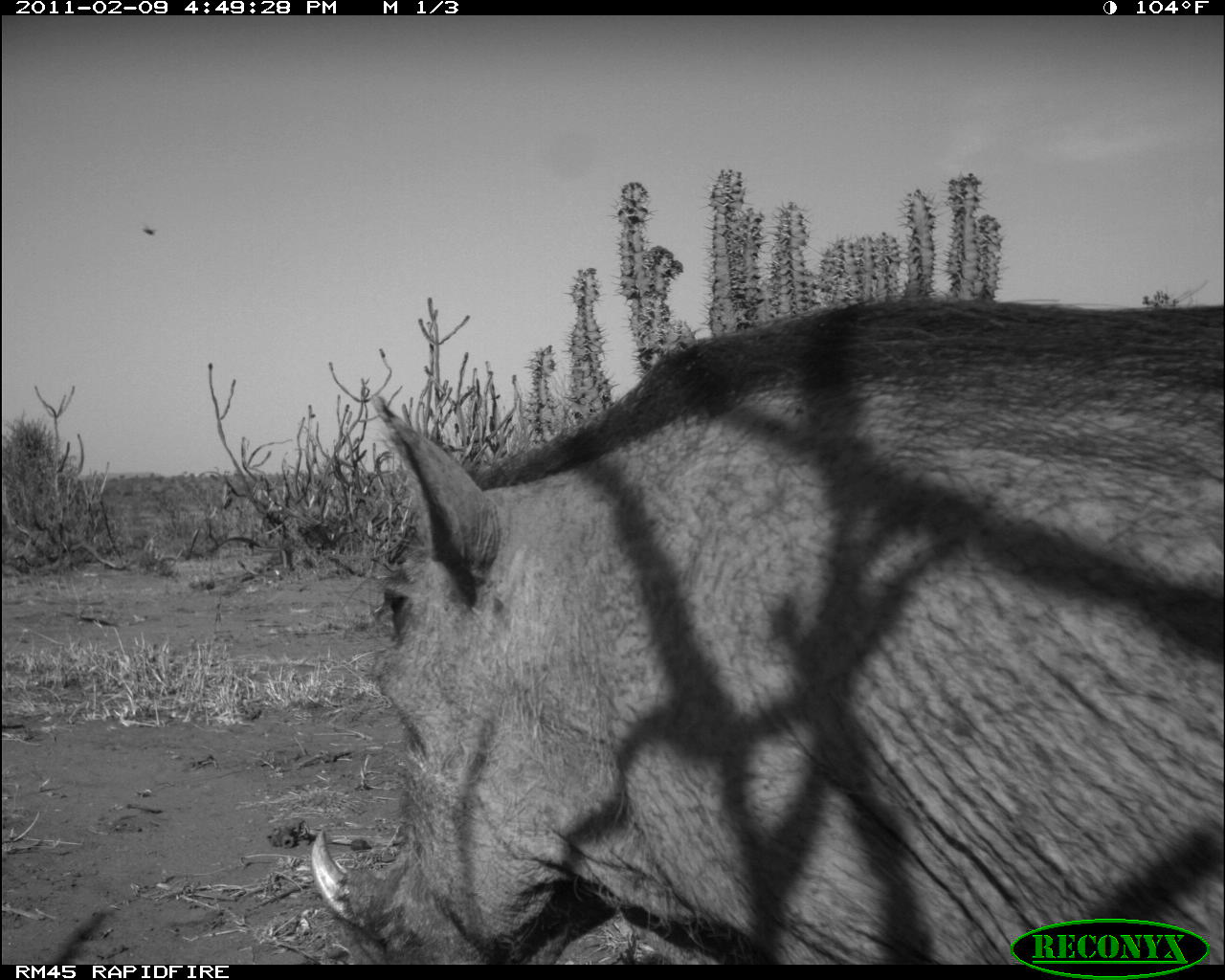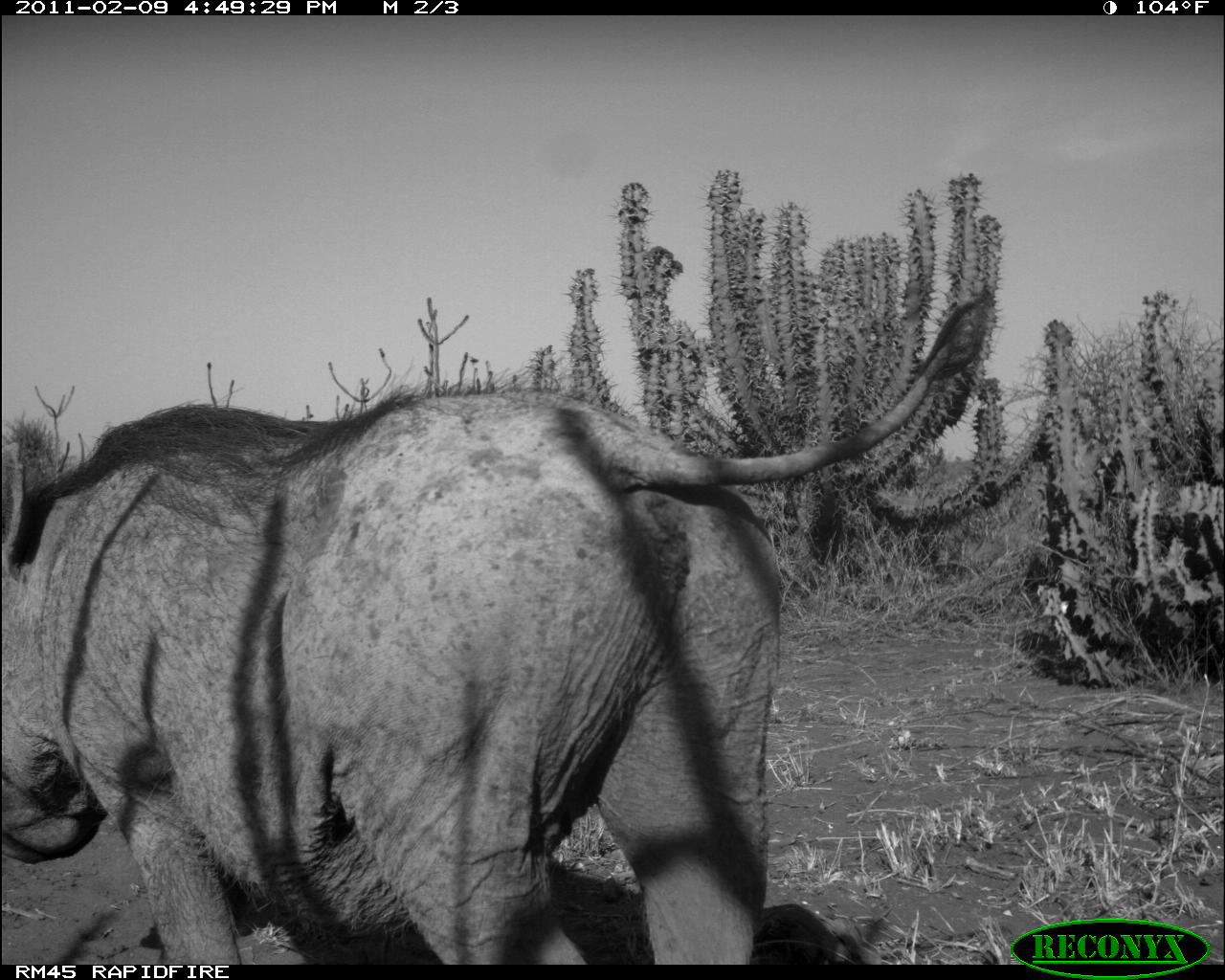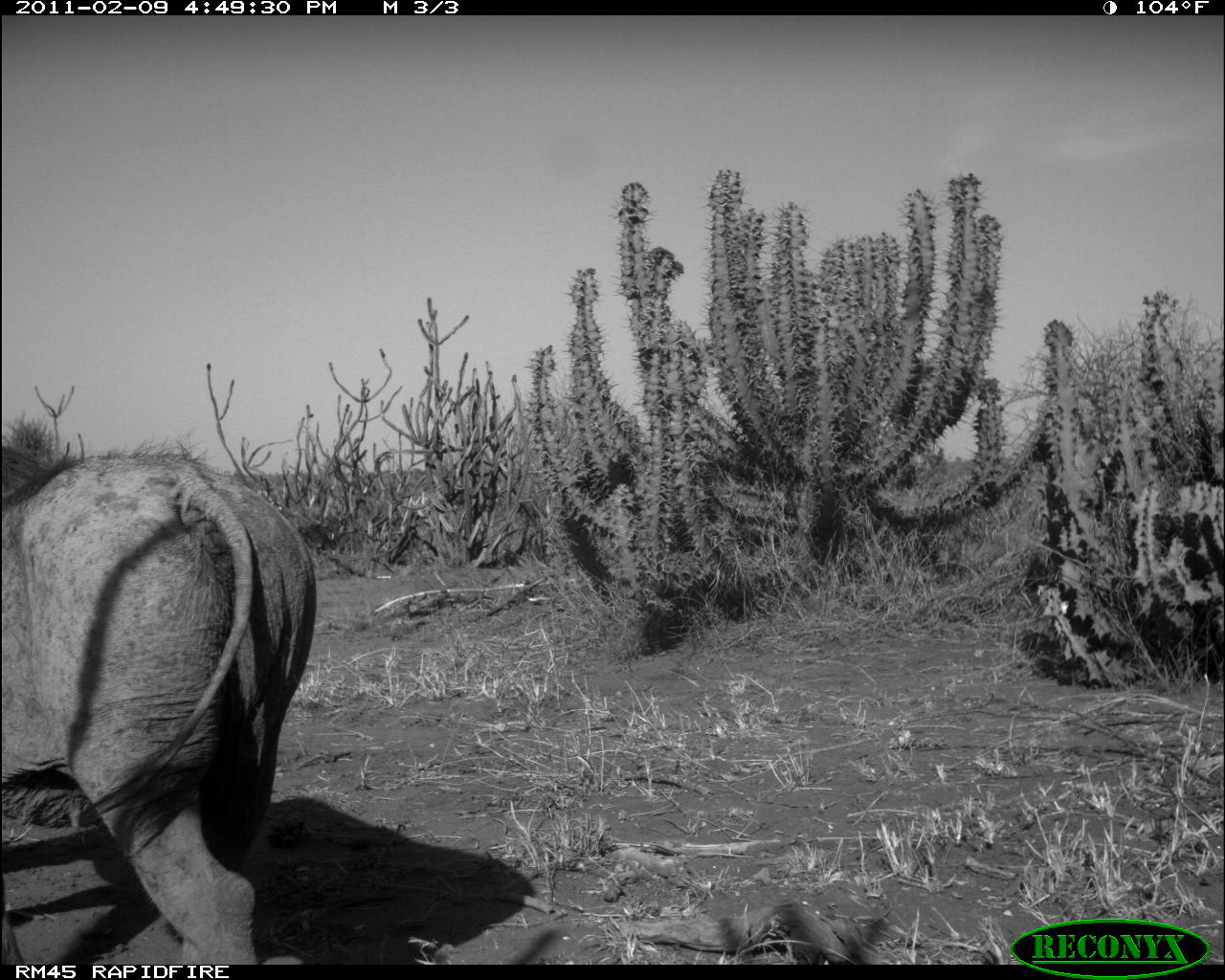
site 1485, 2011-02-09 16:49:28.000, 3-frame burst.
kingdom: Animalia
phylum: Chordata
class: Mammalia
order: Artiodactyla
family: Suidae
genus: Phacochoerus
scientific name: Phacochoerus africanus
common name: common warthog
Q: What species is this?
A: Phacochoerus africanus (common warthog).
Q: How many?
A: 1.